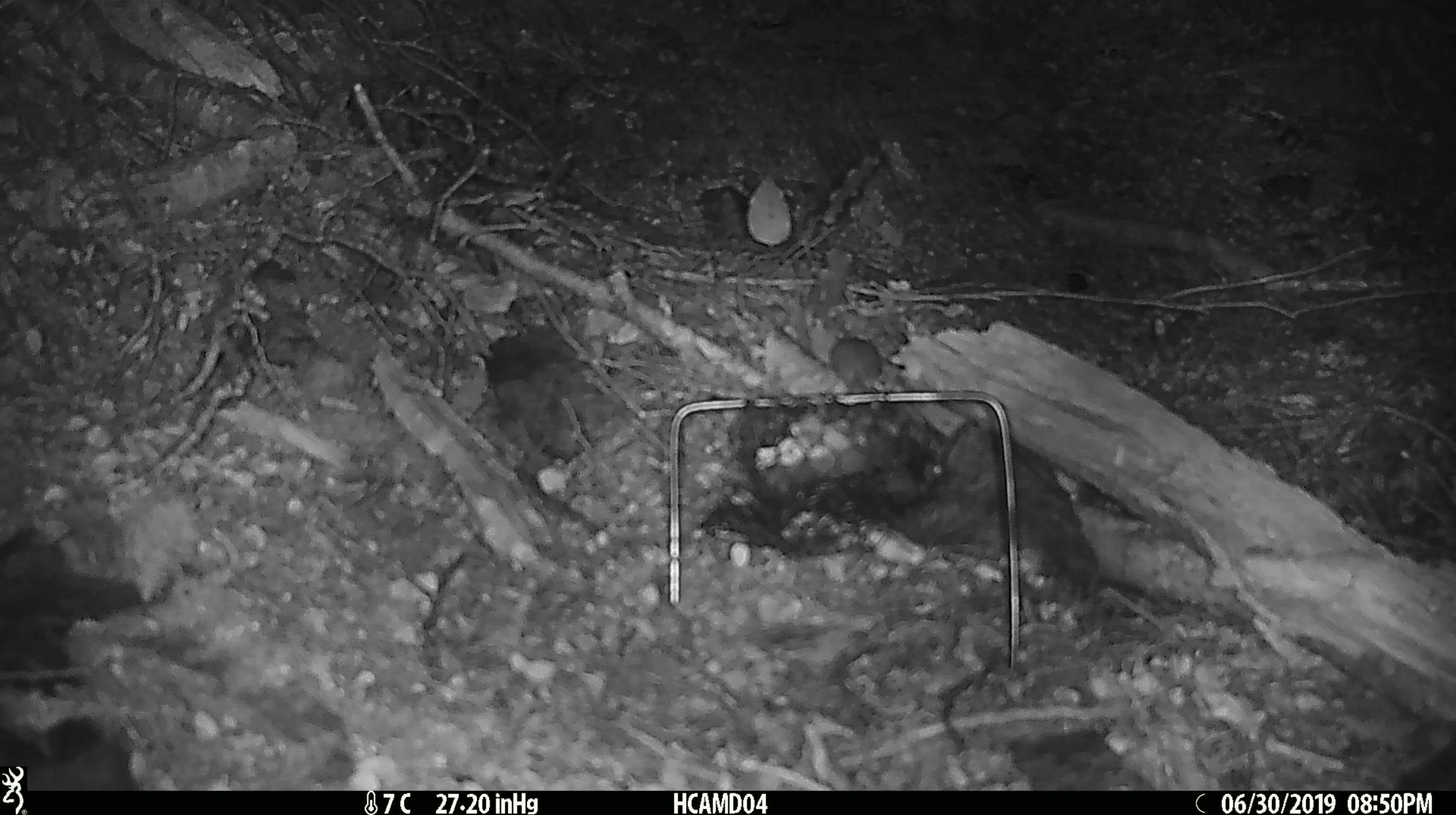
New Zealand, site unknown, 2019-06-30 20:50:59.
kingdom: Animalia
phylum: Chordata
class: Mammalia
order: Rodentia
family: Muridae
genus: Mus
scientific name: Mus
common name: mouse